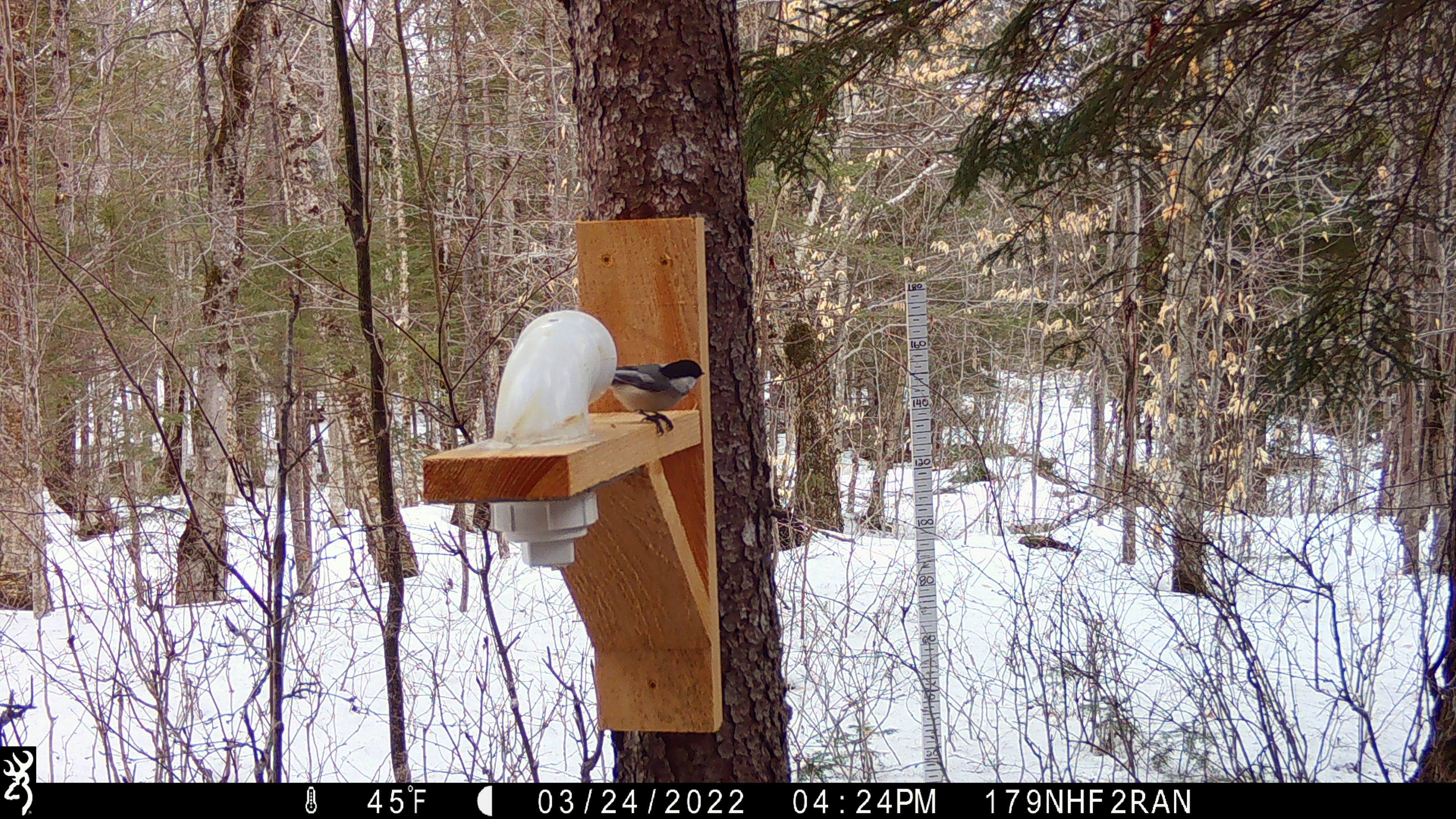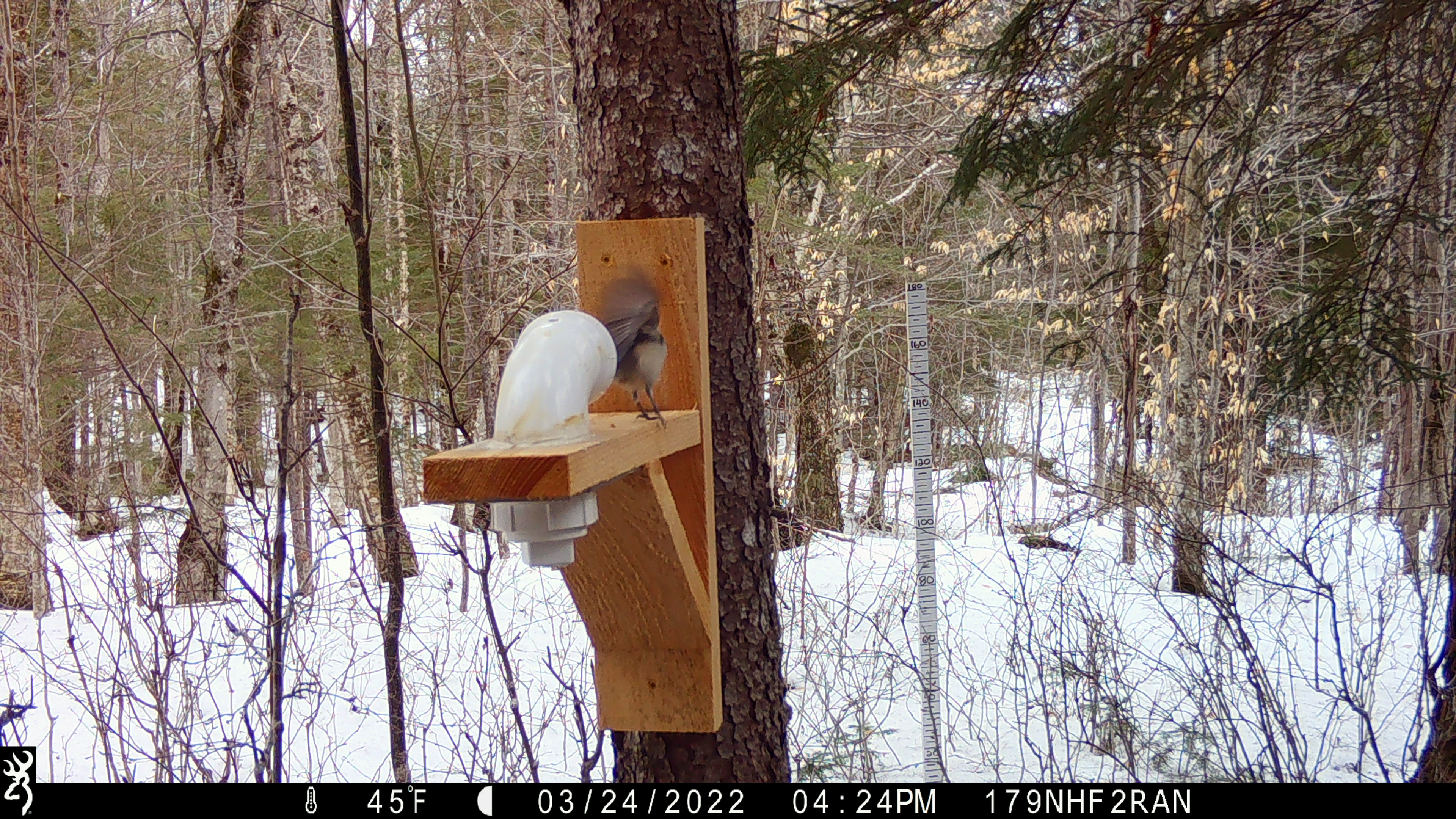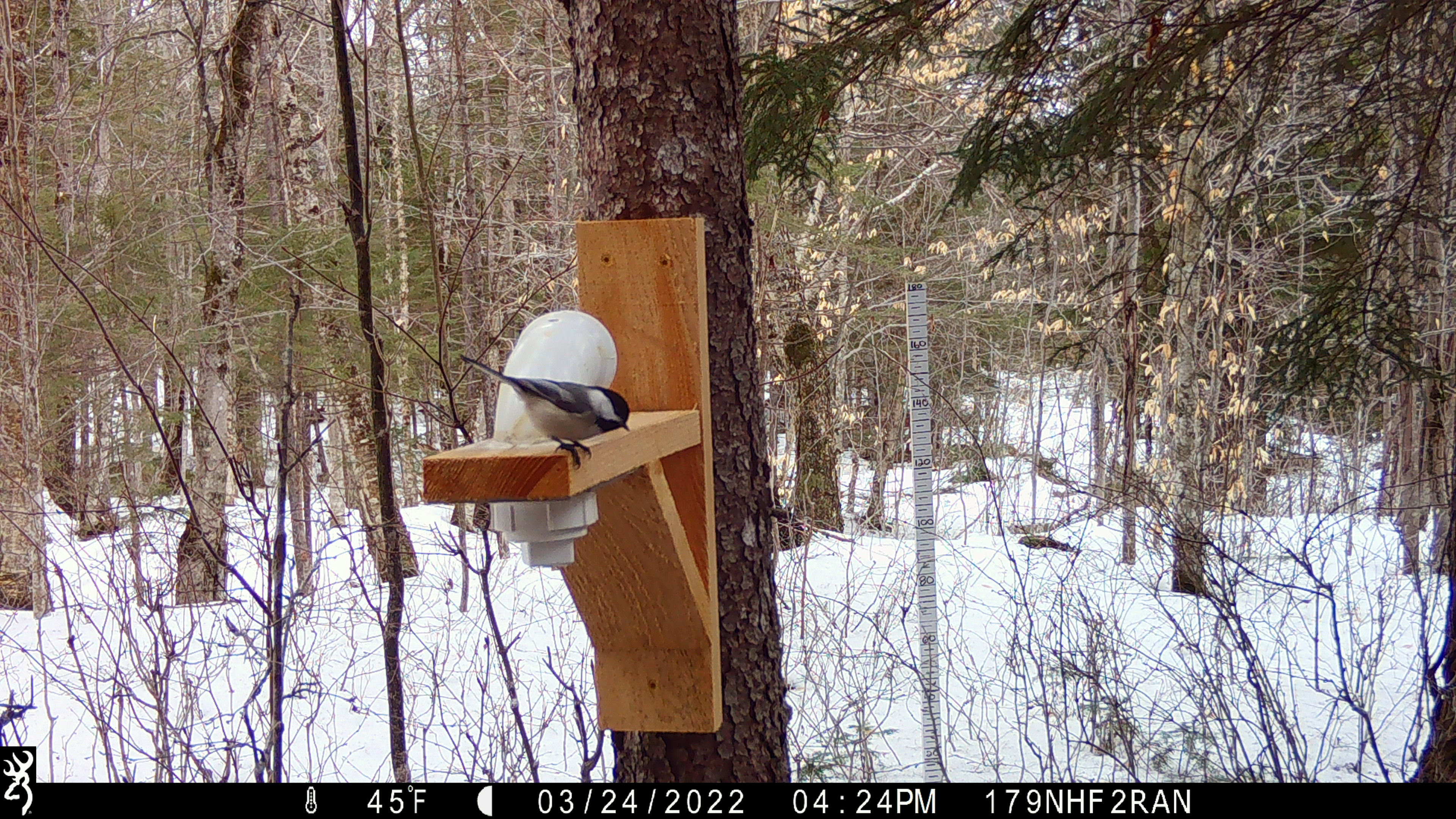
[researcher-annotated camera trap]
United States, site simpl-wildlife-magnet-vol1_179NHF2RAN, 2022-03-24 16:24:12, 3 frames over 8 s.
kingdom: Animalia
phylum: Chordata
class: Aves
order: Passeriformes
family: Paridae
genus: Poecile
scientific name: Poecile atricapillus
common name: black-capped chickadee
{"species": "black-capped chickadee (Poecile atricapillus)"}